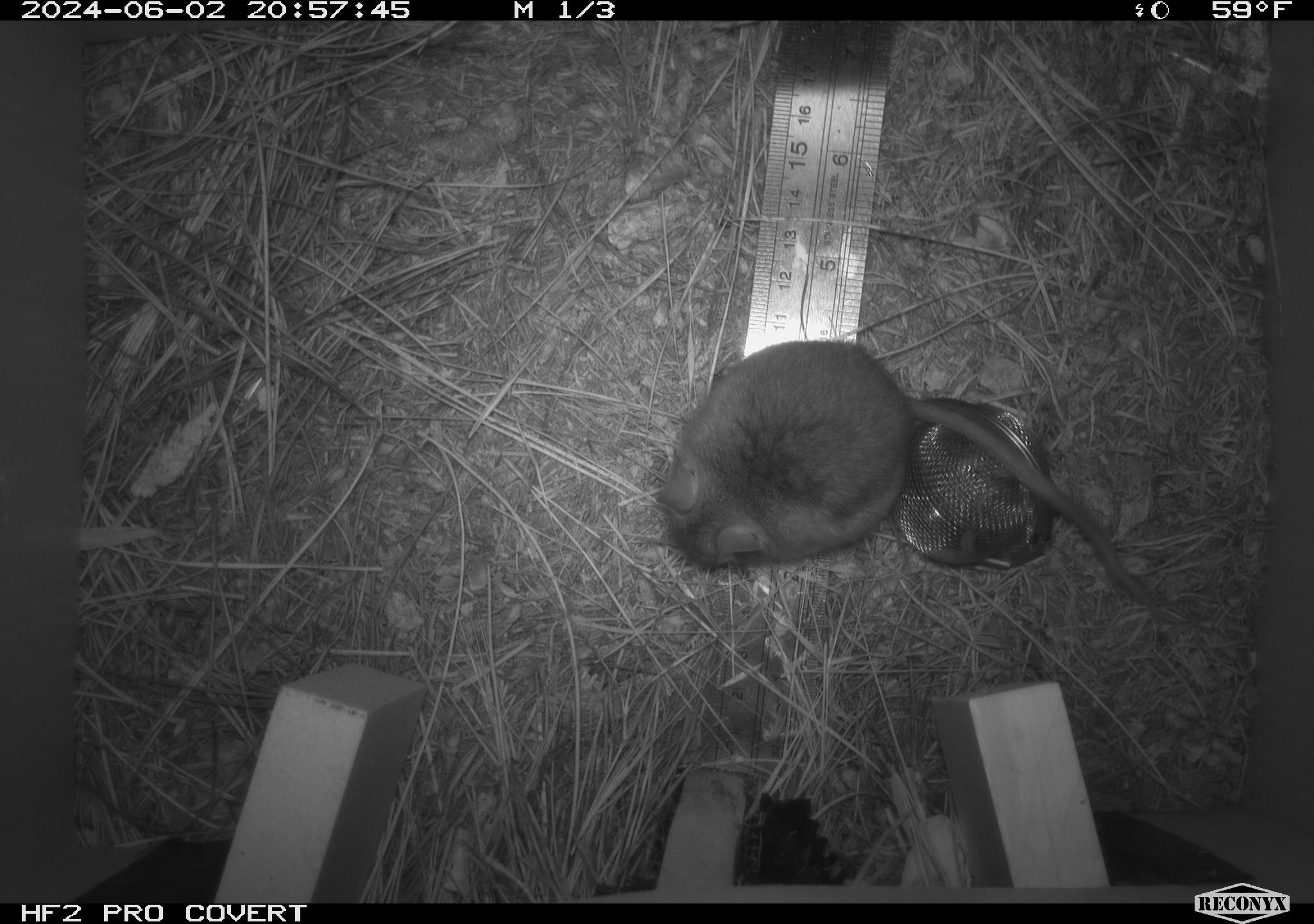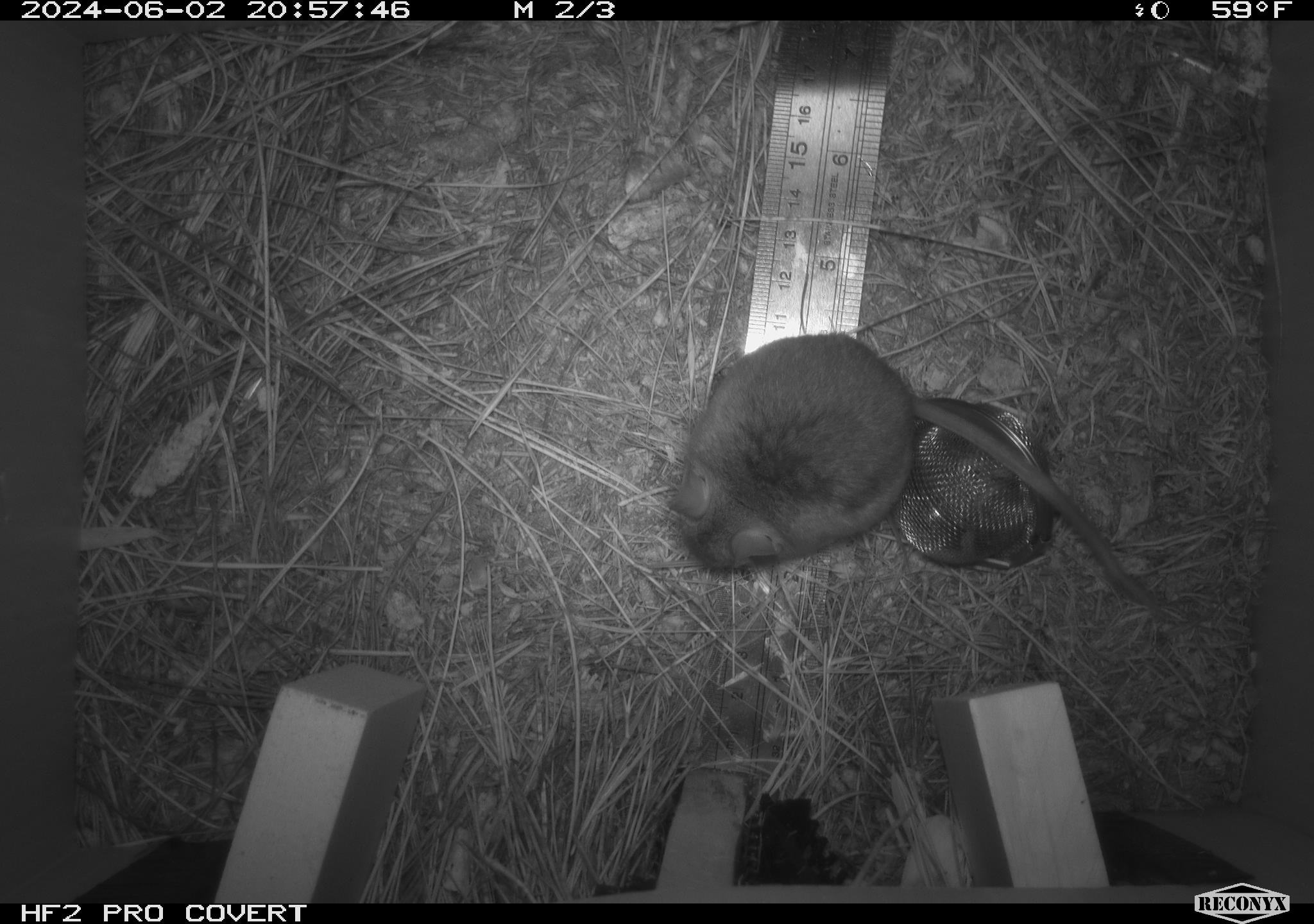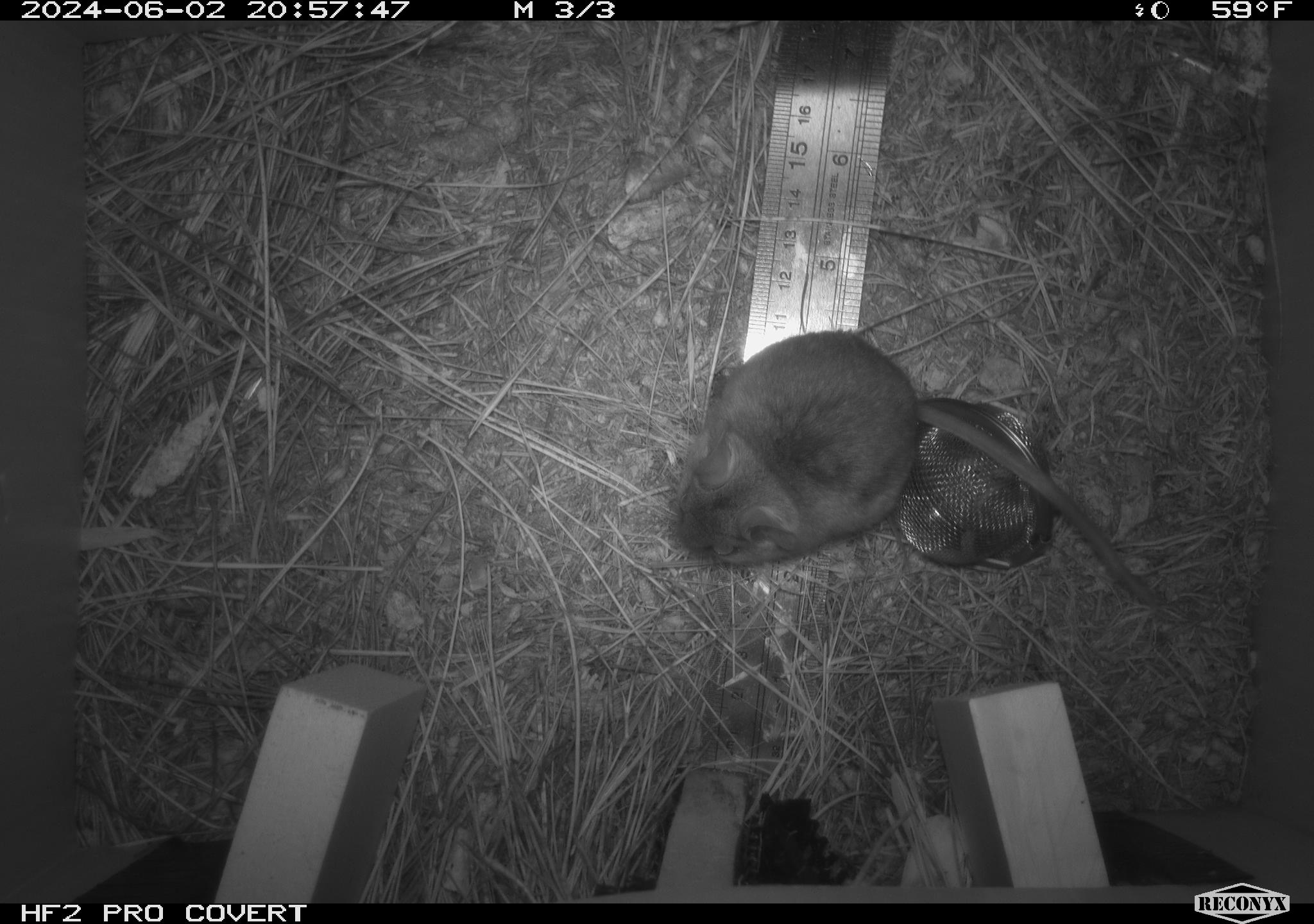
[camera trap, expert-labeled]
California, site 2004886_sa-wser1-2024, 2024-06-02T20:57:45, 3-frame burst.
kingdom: Animalia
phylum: Chordata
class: Mammalia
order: Rodentia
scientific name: Rodentia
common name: mouse species